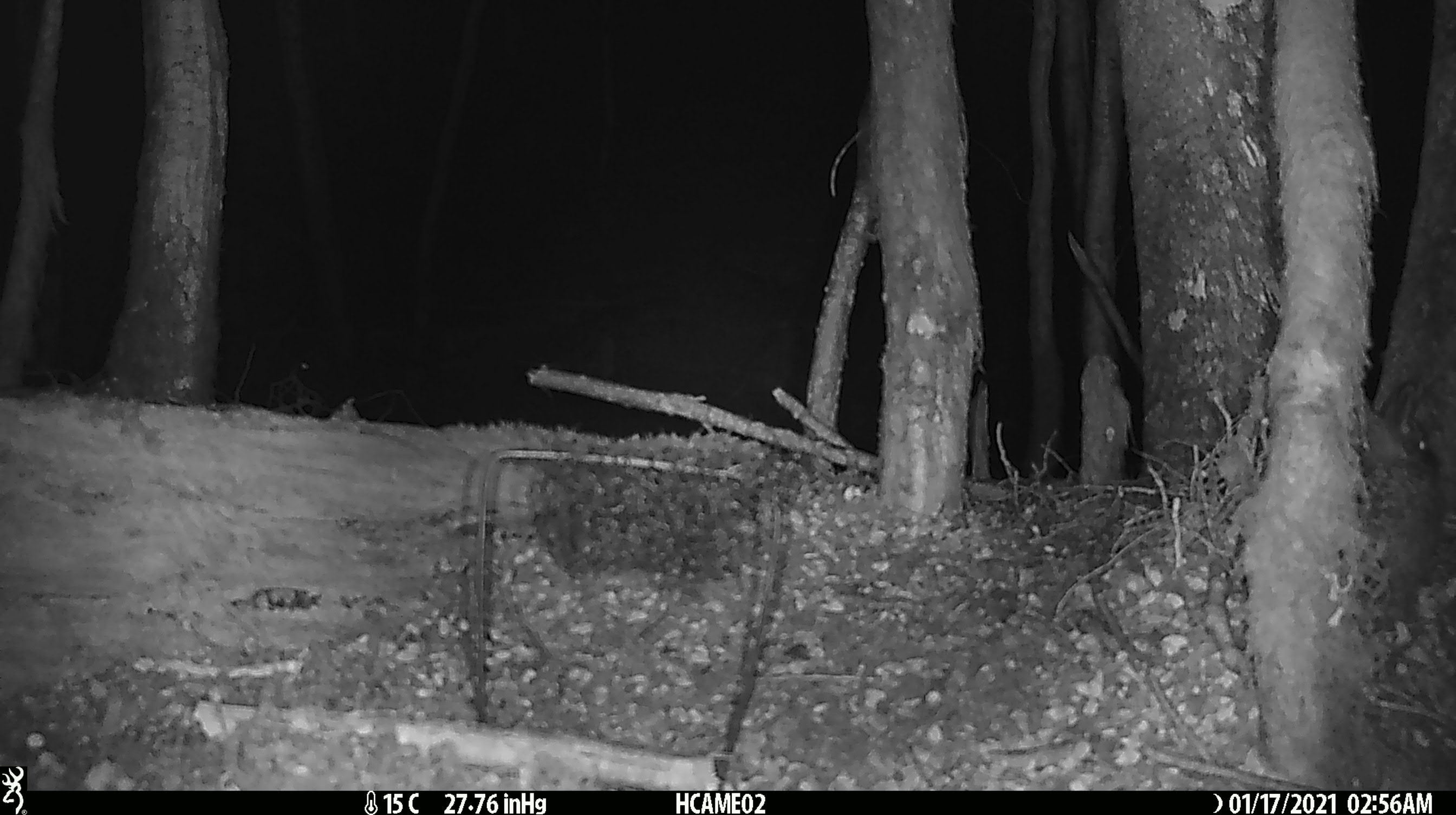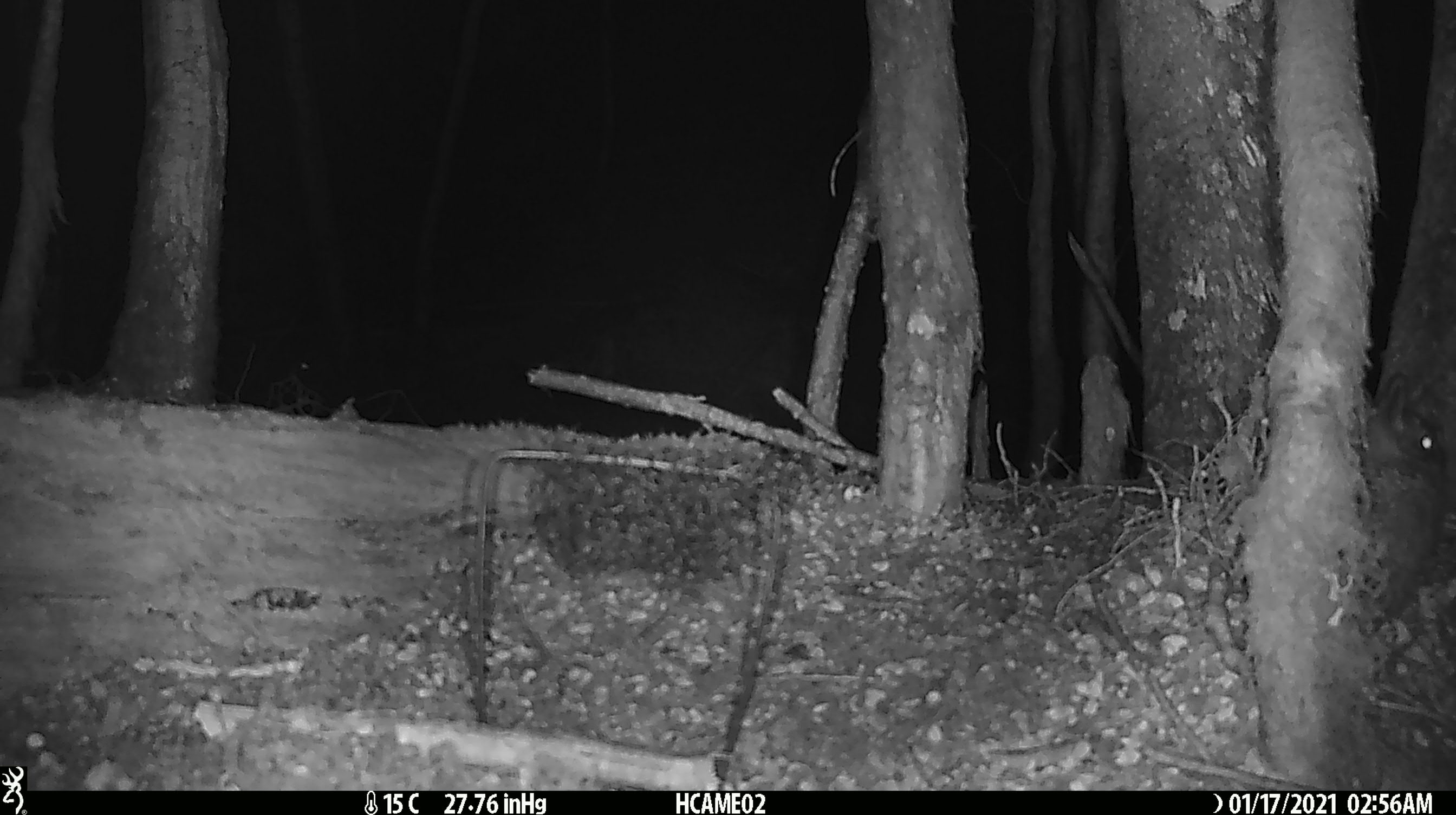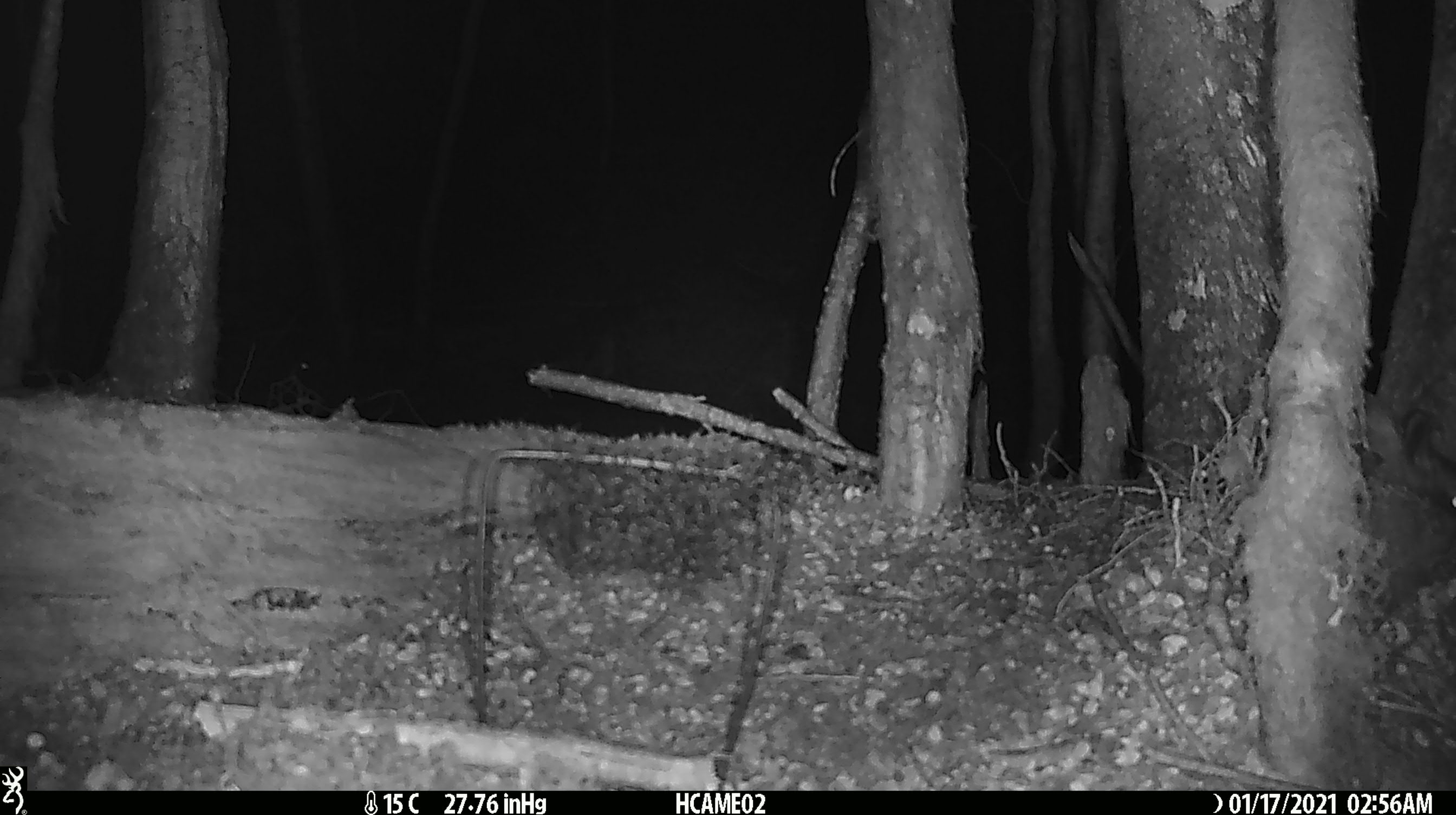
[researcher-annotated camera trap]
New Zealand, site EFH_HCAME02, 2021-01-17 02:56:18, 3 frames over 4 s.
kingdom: Animalia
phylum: Chordata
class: Mammalia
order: Lagomorpha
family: Leporidae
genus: Oryctolagus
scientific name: Oryctolagus cuniculus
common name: european rabbit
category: rabbit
Rabbit (european rabbit) (Oryctolagus cuniculus).